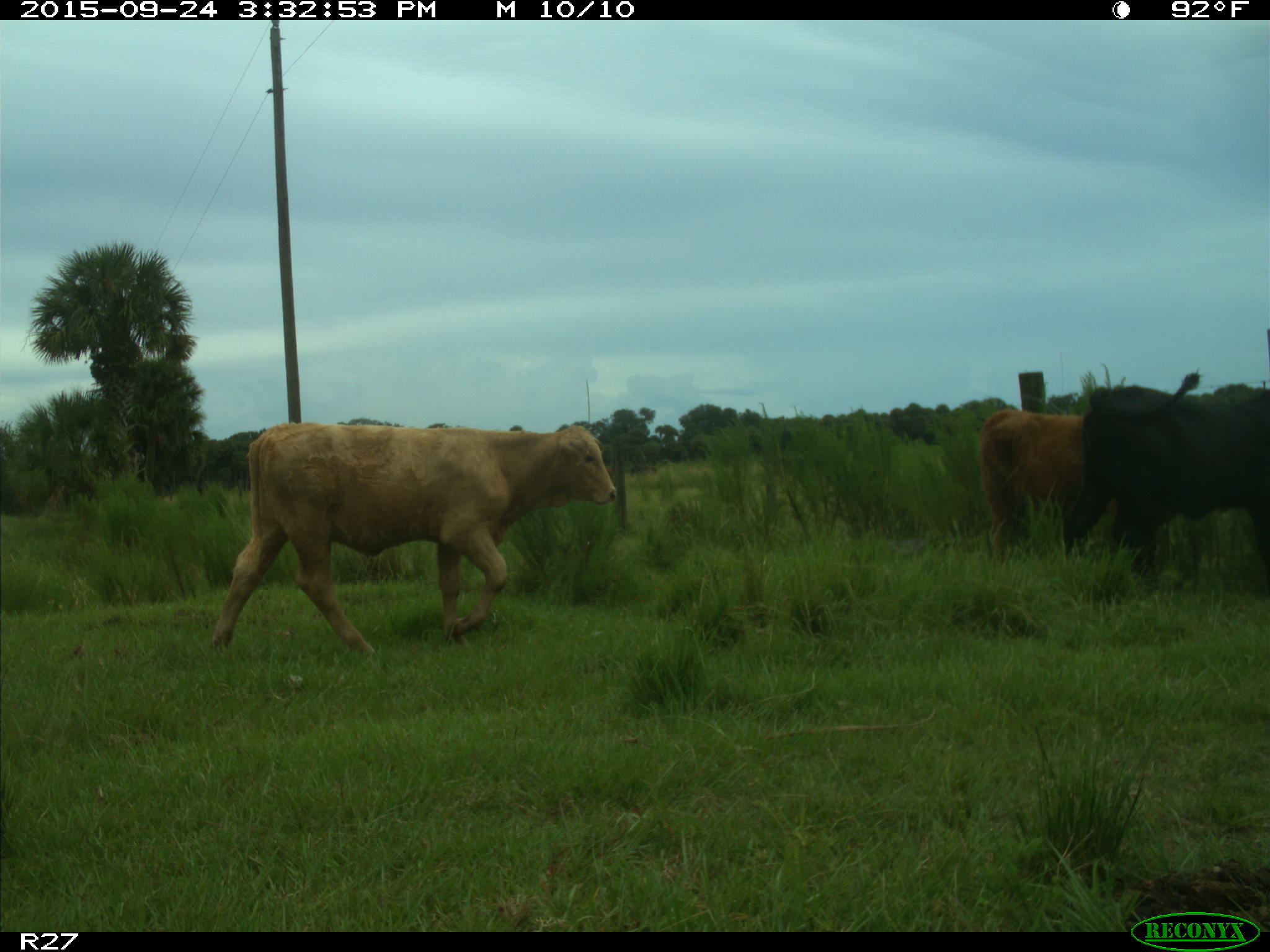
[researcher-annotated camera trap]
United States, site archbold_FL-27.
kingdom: Animalia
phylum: Chordata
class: Mammalia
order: Artiodactyla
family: Bovidae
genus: Bos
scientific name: Bos taurus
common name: domestic cow